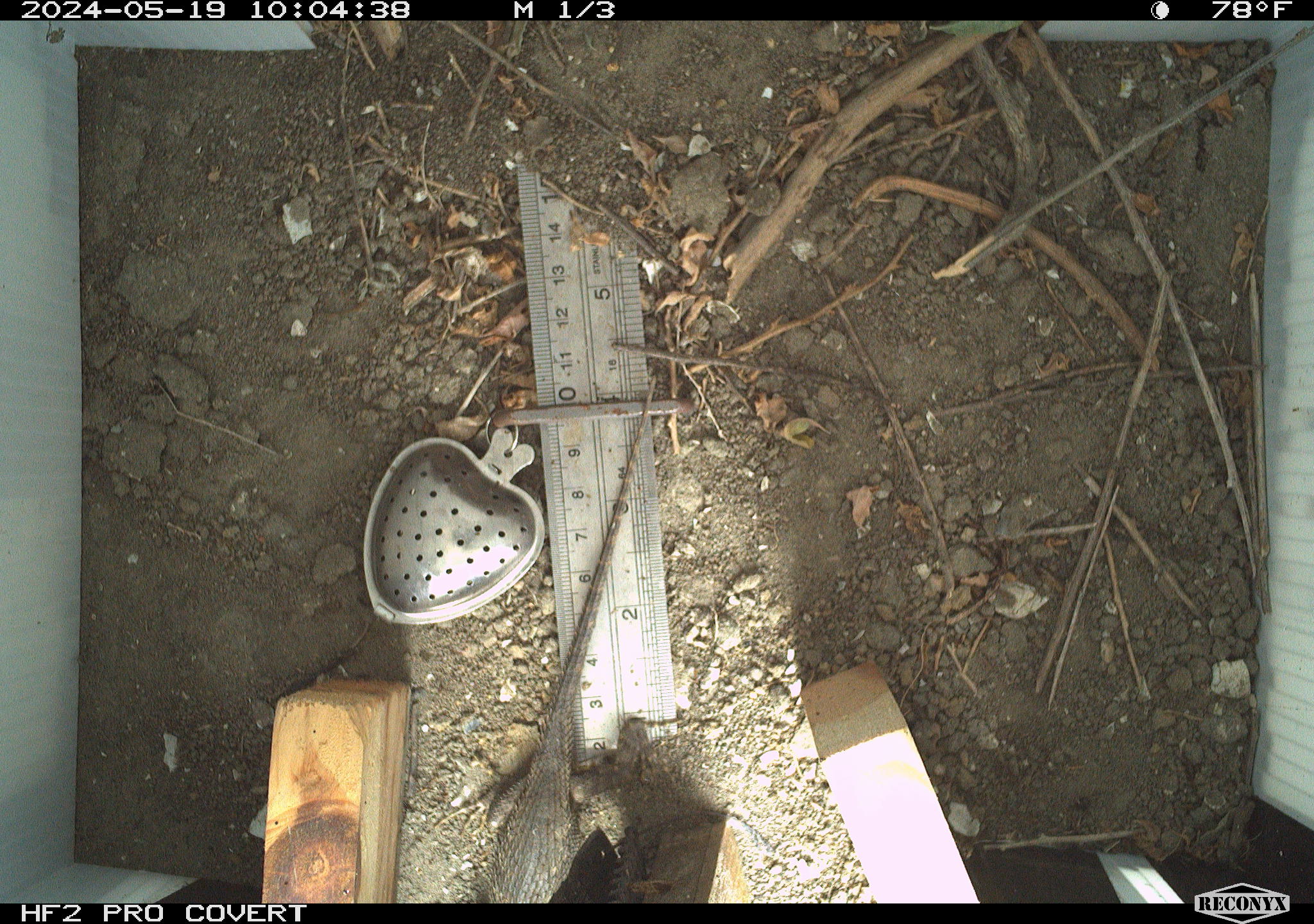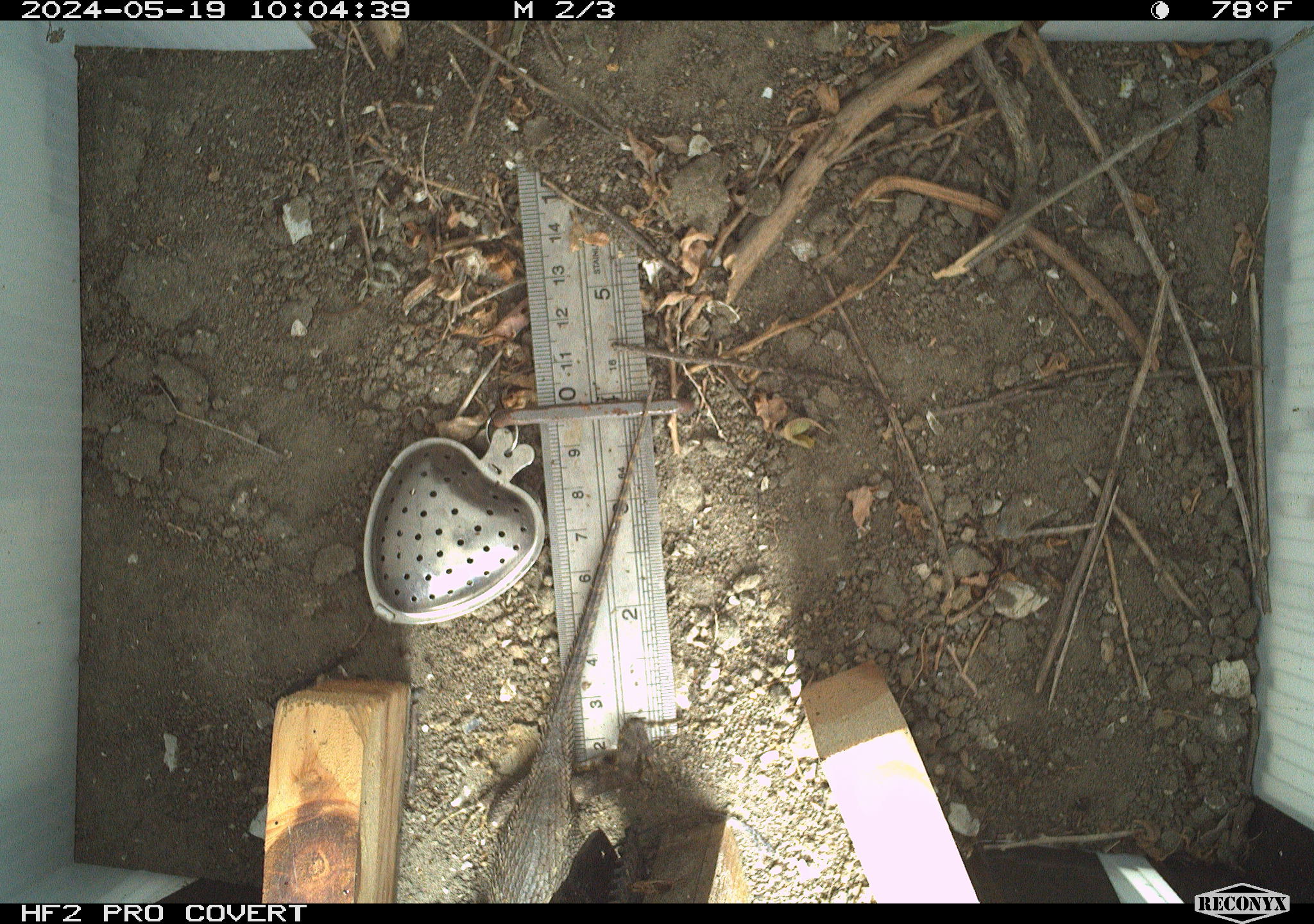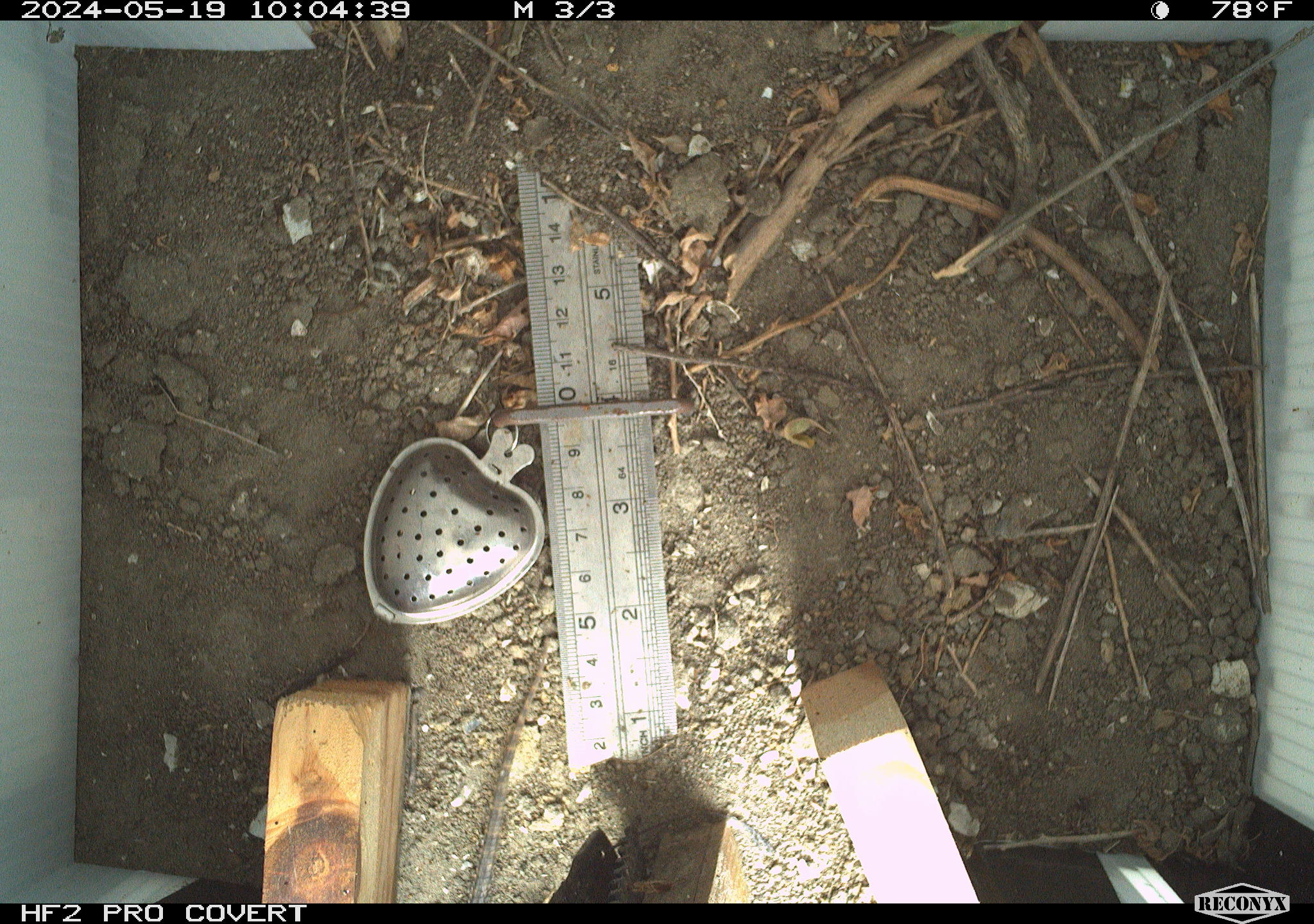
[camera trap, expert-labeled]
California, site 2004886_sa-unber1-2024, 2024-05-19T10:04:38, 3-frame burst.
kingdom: Animalia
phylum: Chordata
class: Reptilia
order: Squamata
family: Phrynosomatidae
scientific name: Phrynosomatidae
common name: phrynosomatid lizards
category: phrynosomatidae family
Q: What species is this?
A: Phrynosomatidae family (phrynosomatid lizards) (Phrynosomatidae).